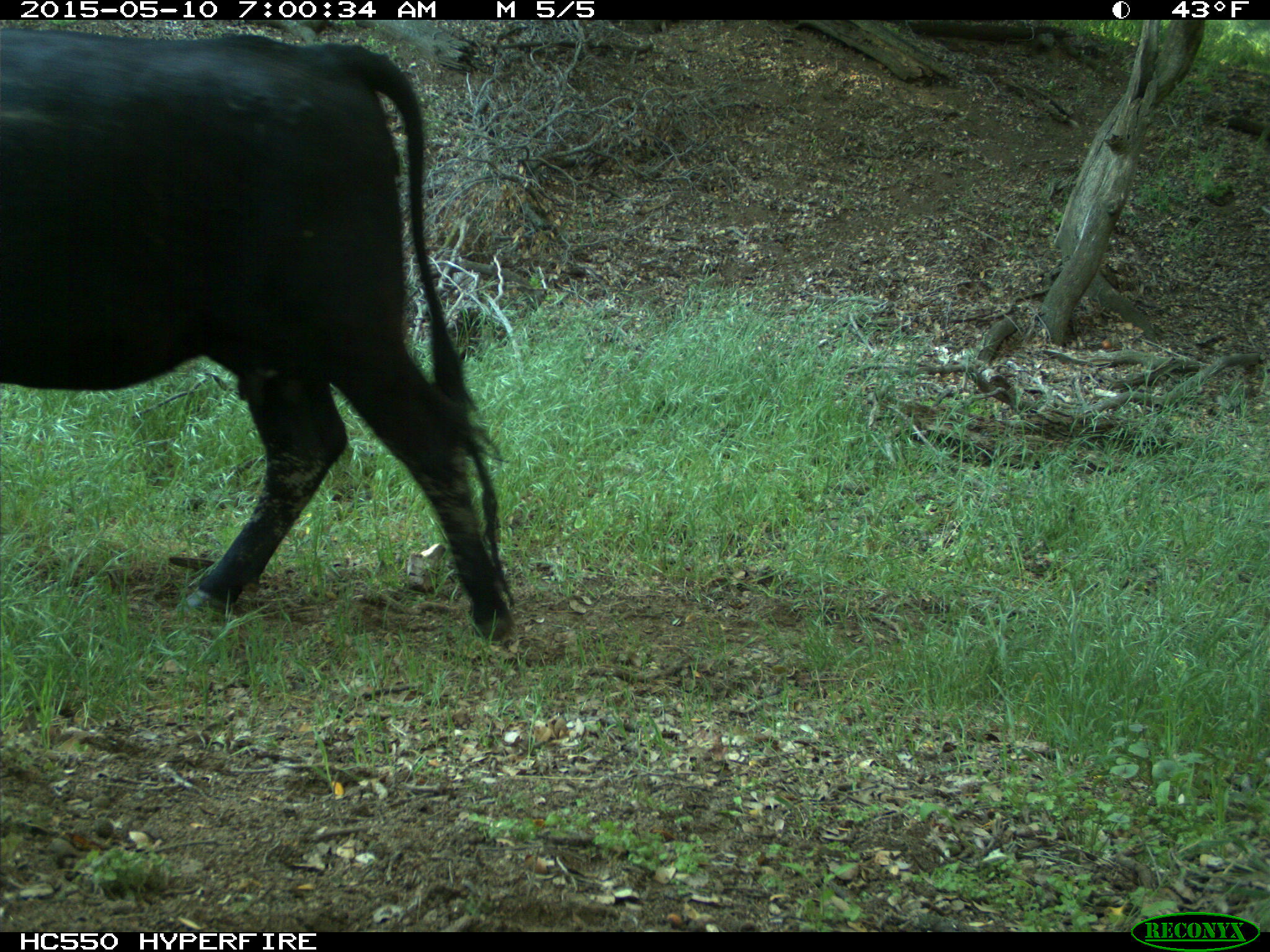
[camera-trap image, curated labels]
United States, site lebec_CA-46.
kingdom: Animalia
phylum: Chordata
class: Mammalia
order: Artiodactyla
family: Bovidae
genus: Bos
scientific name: Bos taurus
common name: domestic cow